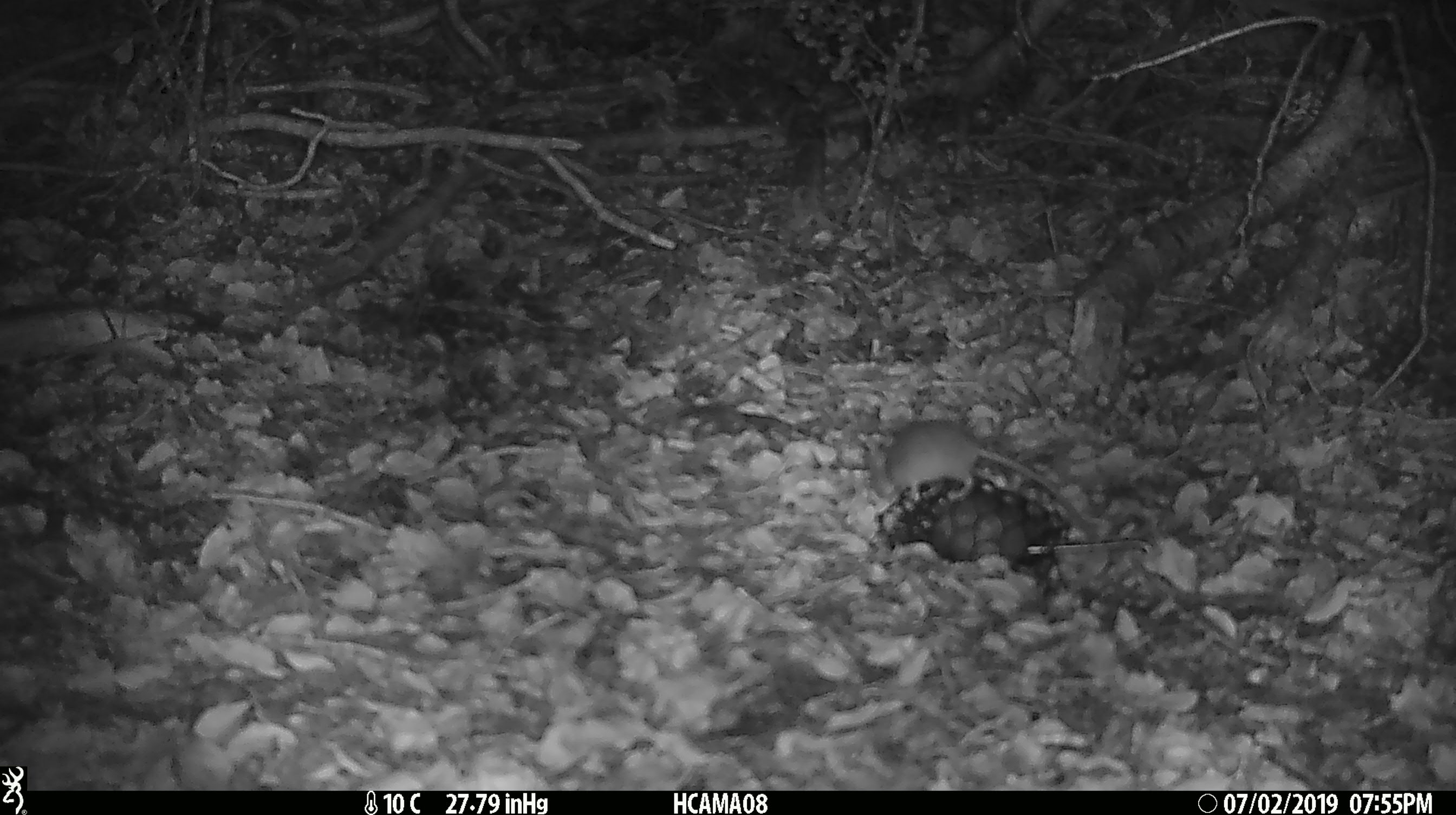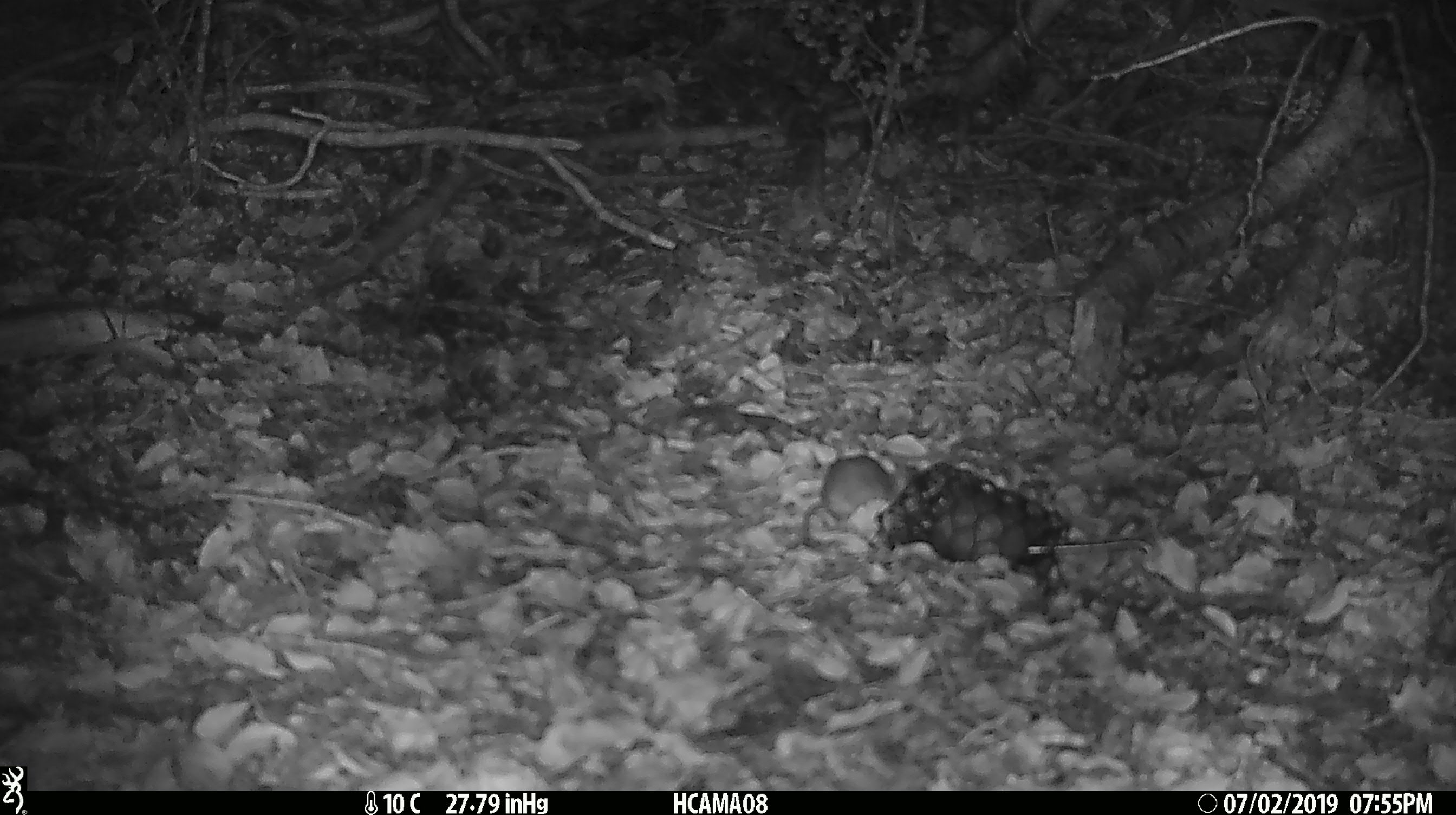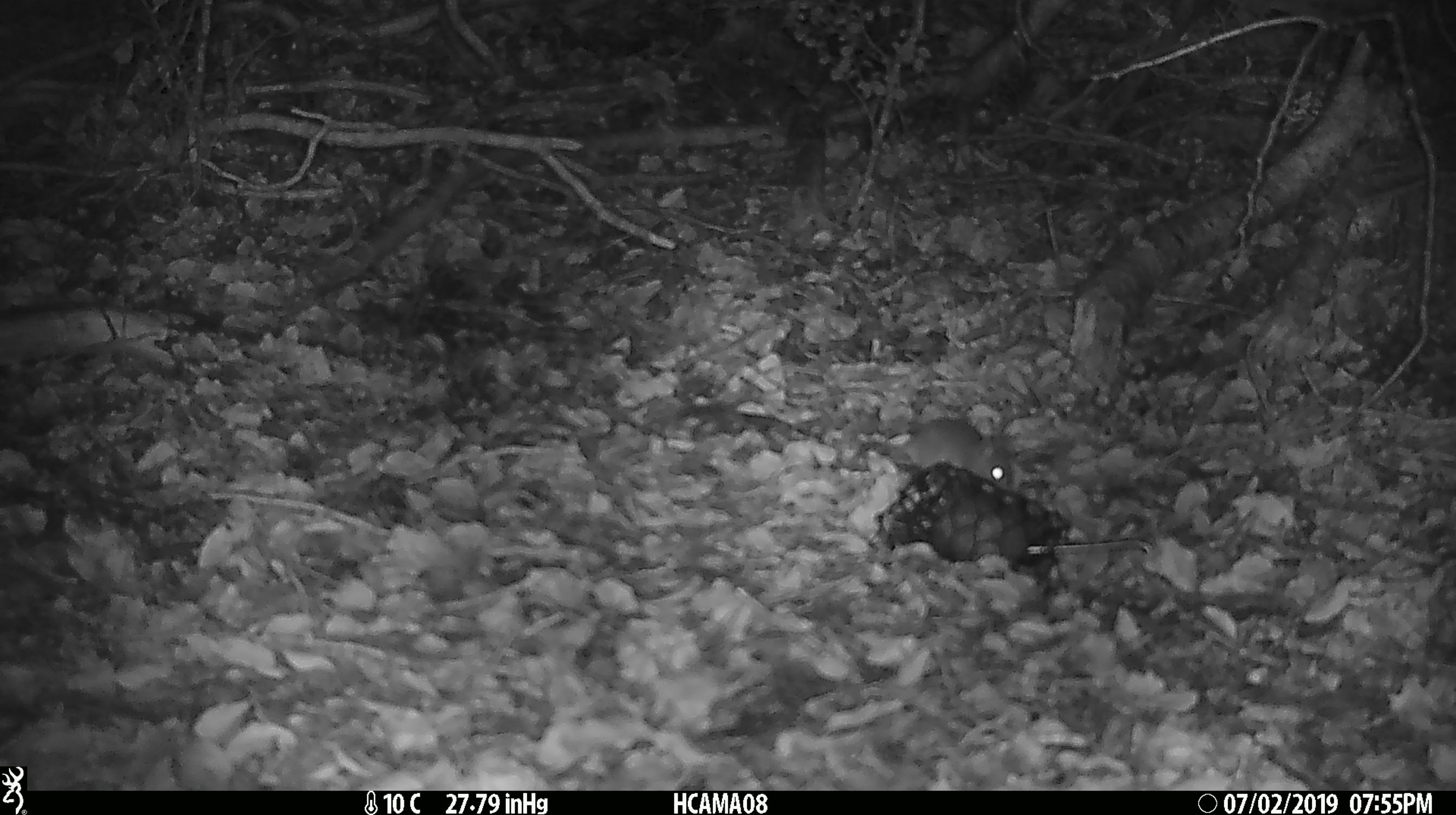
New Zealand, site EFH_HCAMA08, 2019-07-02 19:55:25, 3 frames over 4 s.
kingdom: Animalia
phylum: Chordata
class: Mammalia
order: Rodentia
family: Muridae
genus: Mus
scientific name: Mus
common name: mouse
Mouse (Mus).